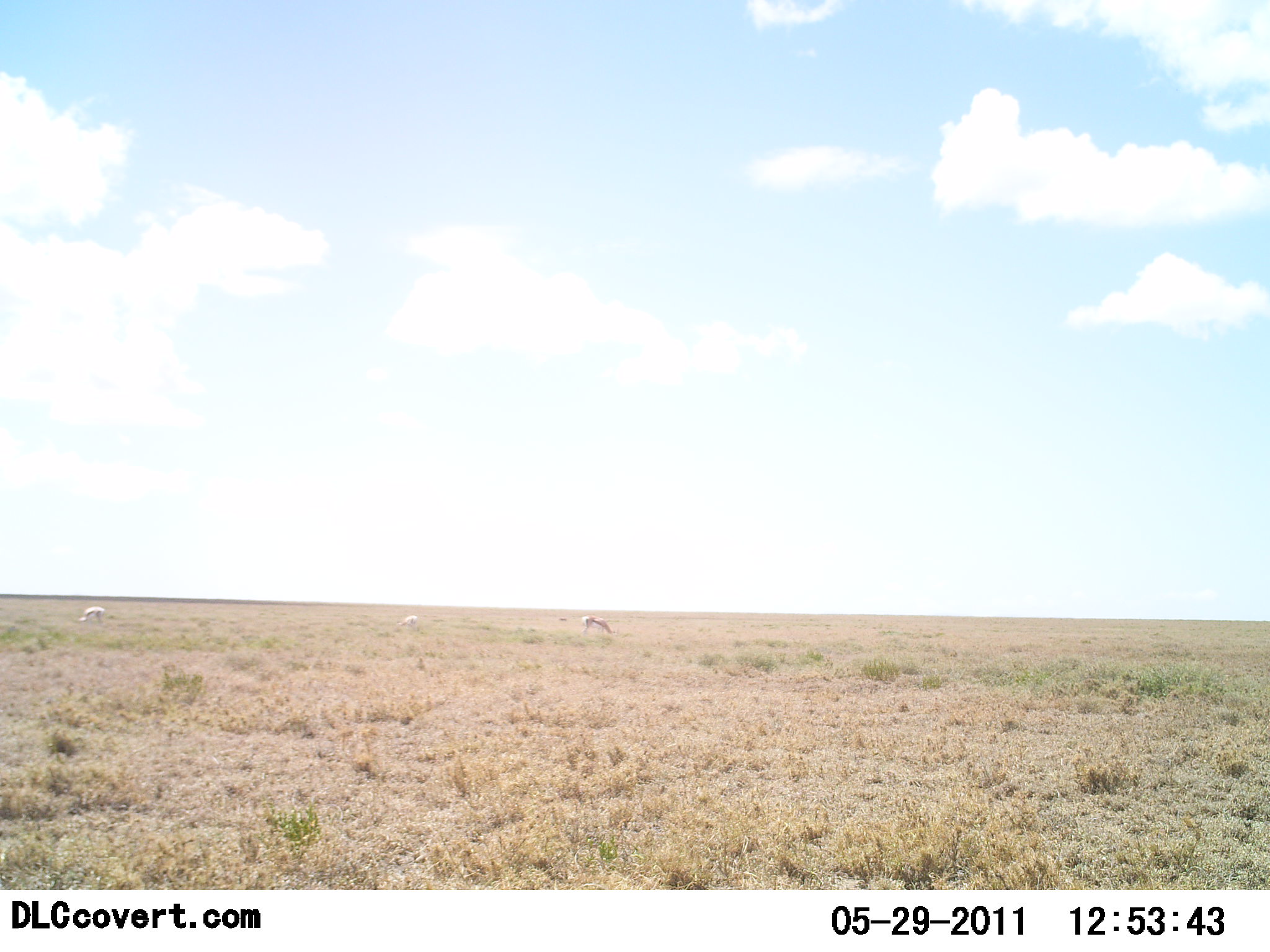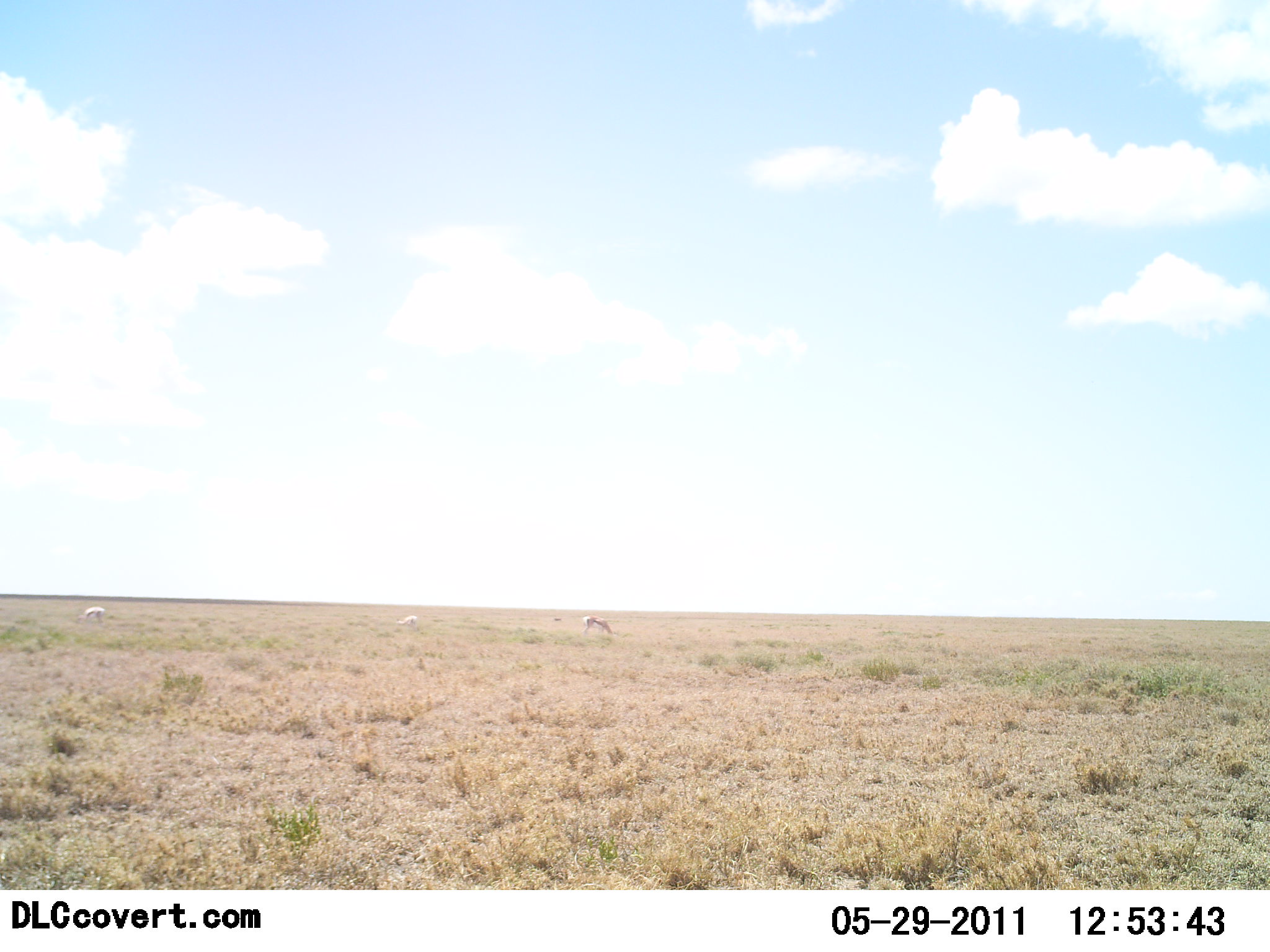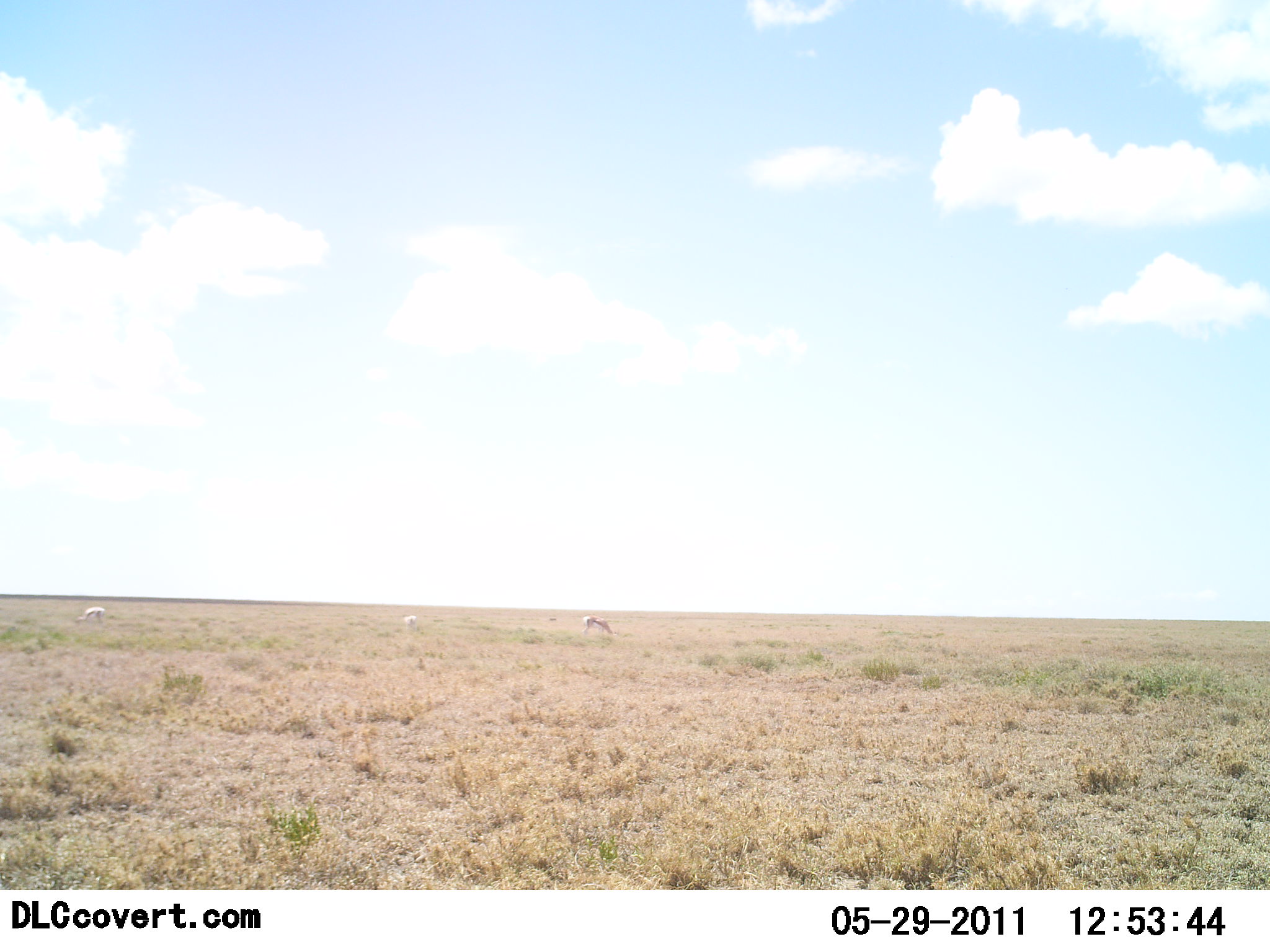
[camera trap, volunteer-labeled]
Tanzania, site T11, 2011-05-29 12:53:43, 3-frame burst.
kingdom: Animalia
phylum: Chordata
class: Mammalia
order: Artiodactyla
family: Bovidae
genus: Eudorcas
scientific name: Eudorcas thomsonii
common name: thomson's gazelle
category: gazellethomsons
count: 3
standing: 33%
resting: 0%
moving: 0%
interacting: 0%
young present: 0%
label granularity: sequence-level